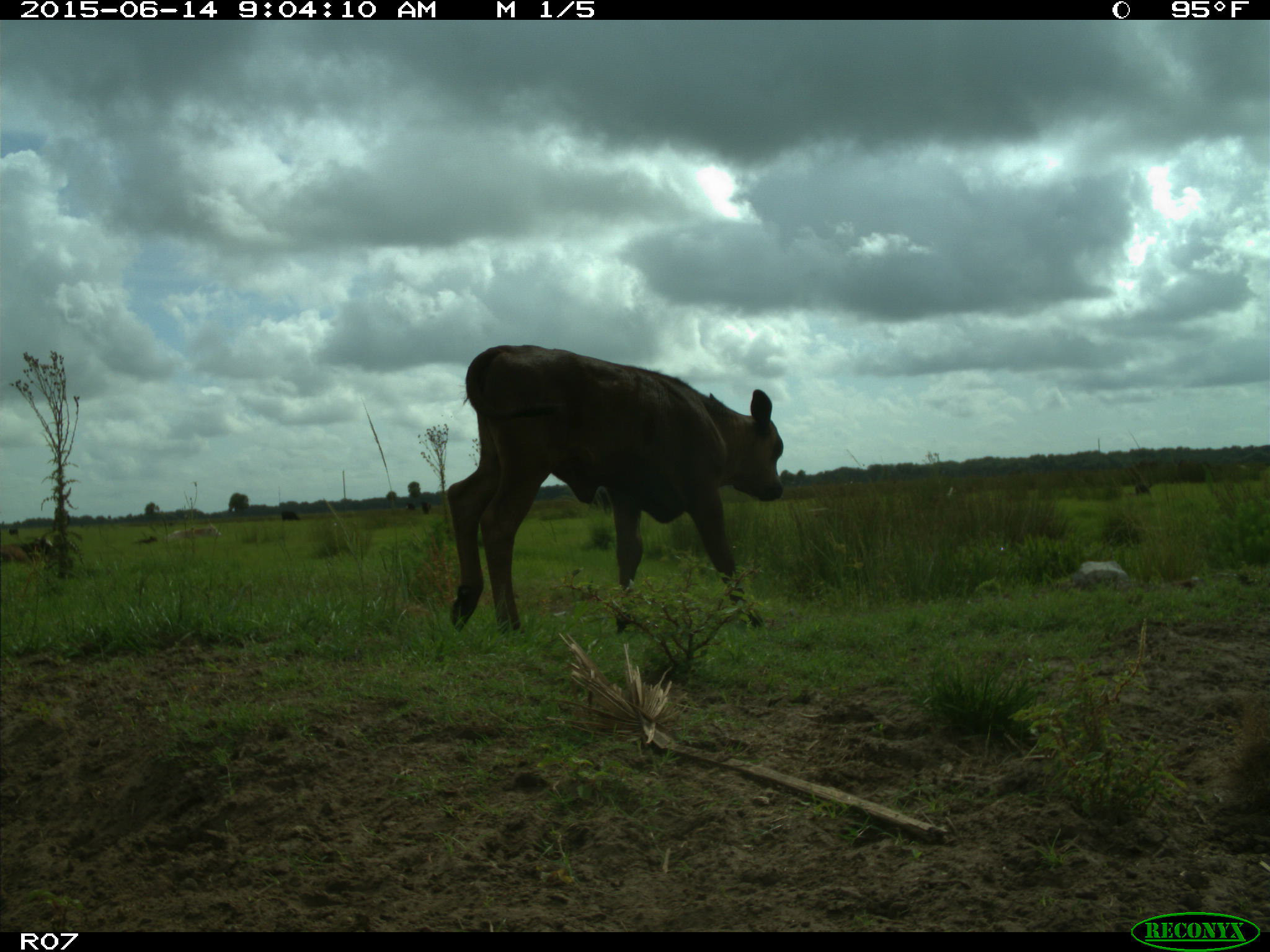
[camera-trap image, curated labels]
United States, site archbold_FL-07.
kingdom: Animalia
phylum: Chordata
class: Mammalia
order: Artiodactyla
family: Bovidae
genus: Bos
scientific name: Bos taurus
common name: domestic cow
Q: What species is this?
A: Bos taurus (domestic cow).